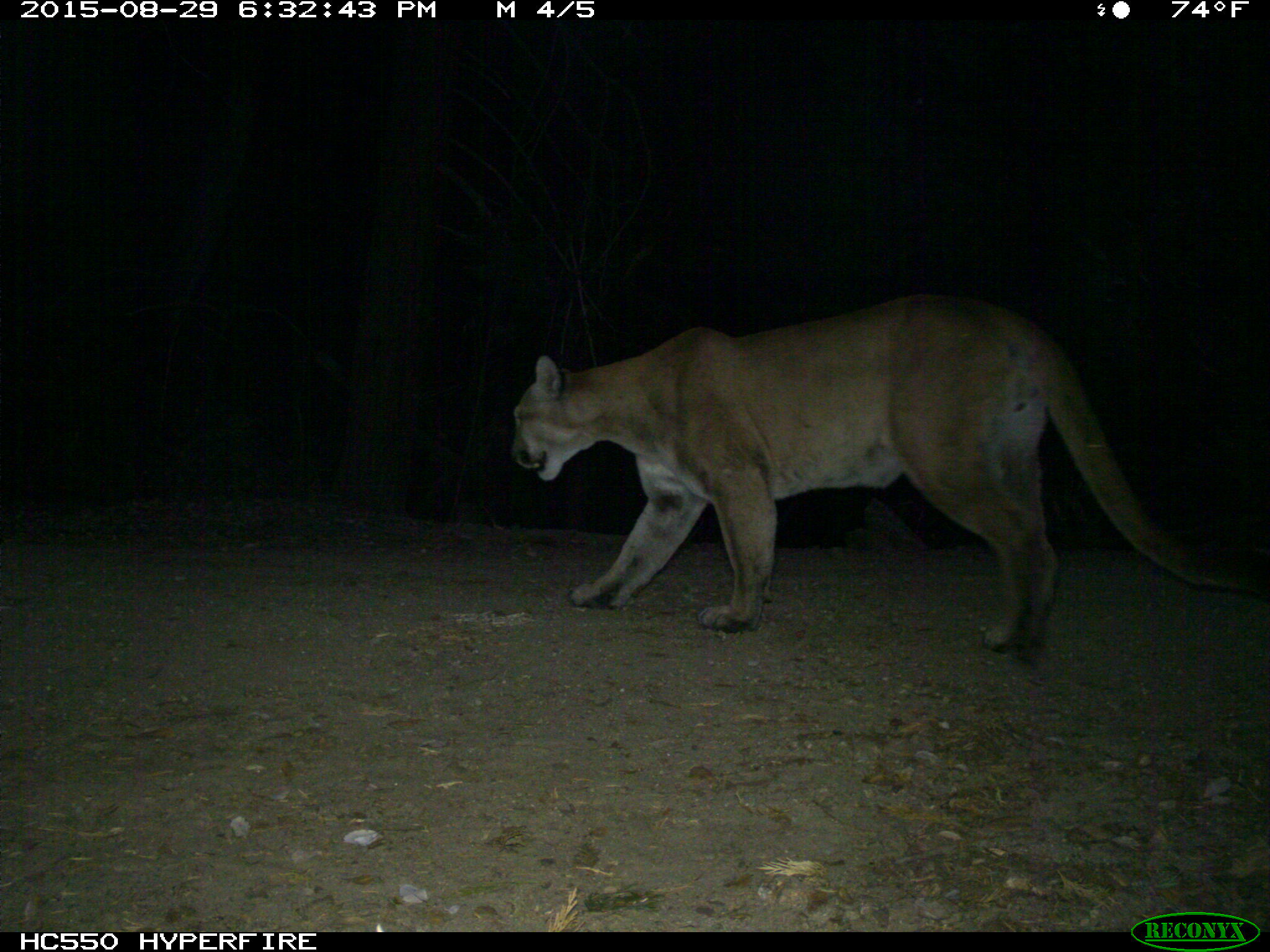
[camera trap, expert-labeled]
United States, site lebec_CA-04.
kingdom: Animalia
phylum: Chordata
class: Mammalia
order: Carnivora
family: Felidae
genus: Puma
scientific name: Puma concolor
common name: mountain lion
Puma concolor (mountain lion).